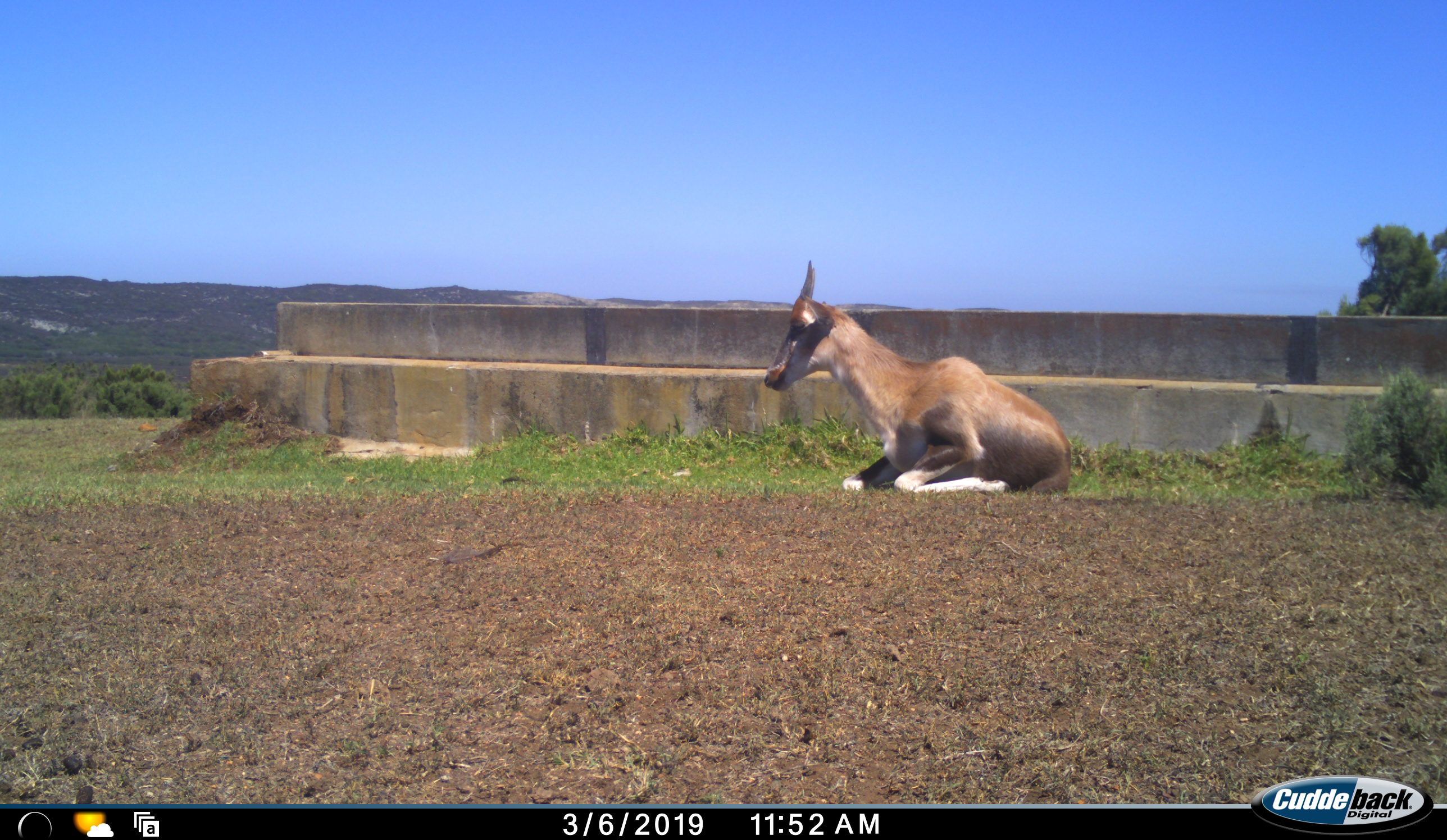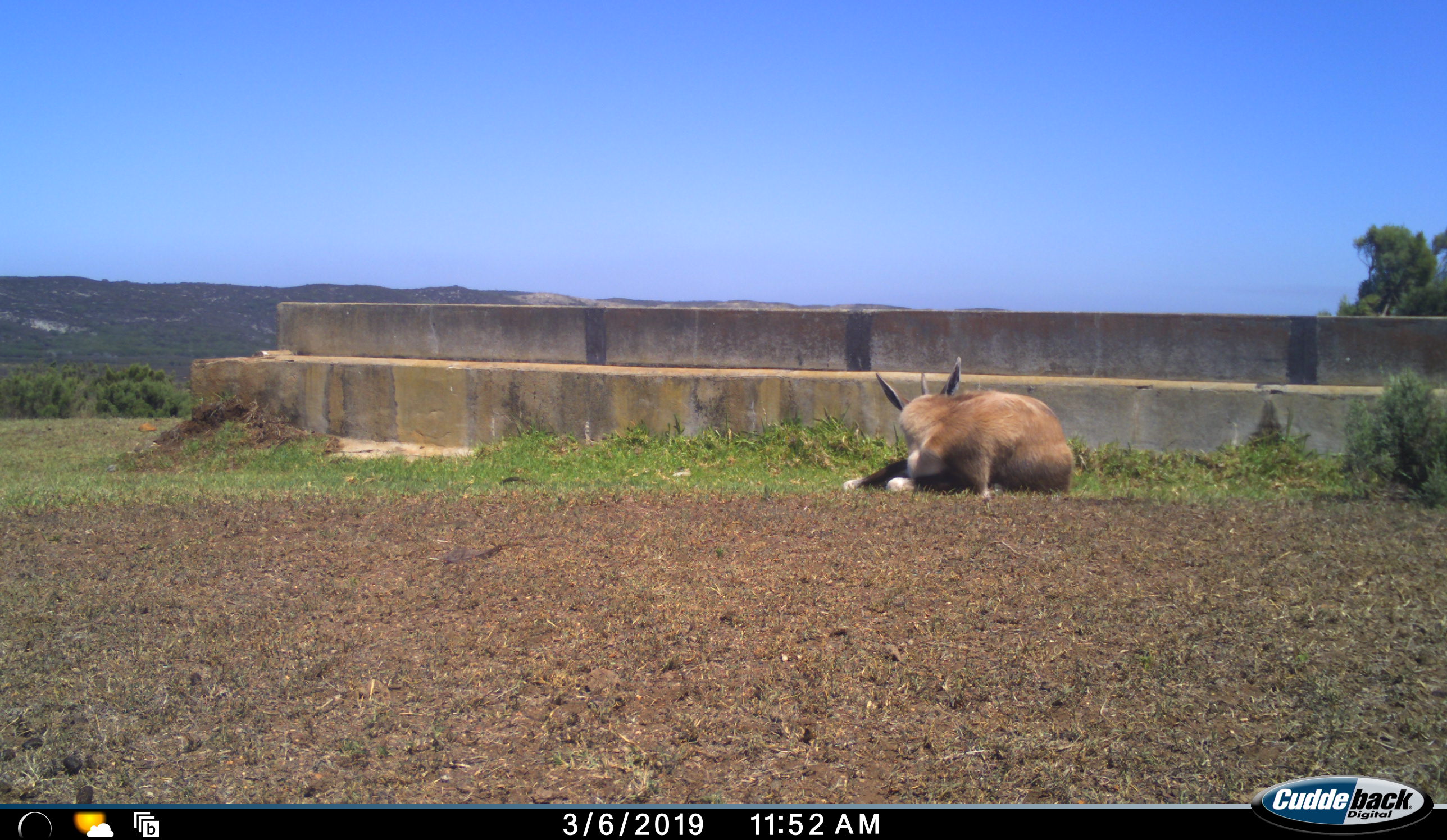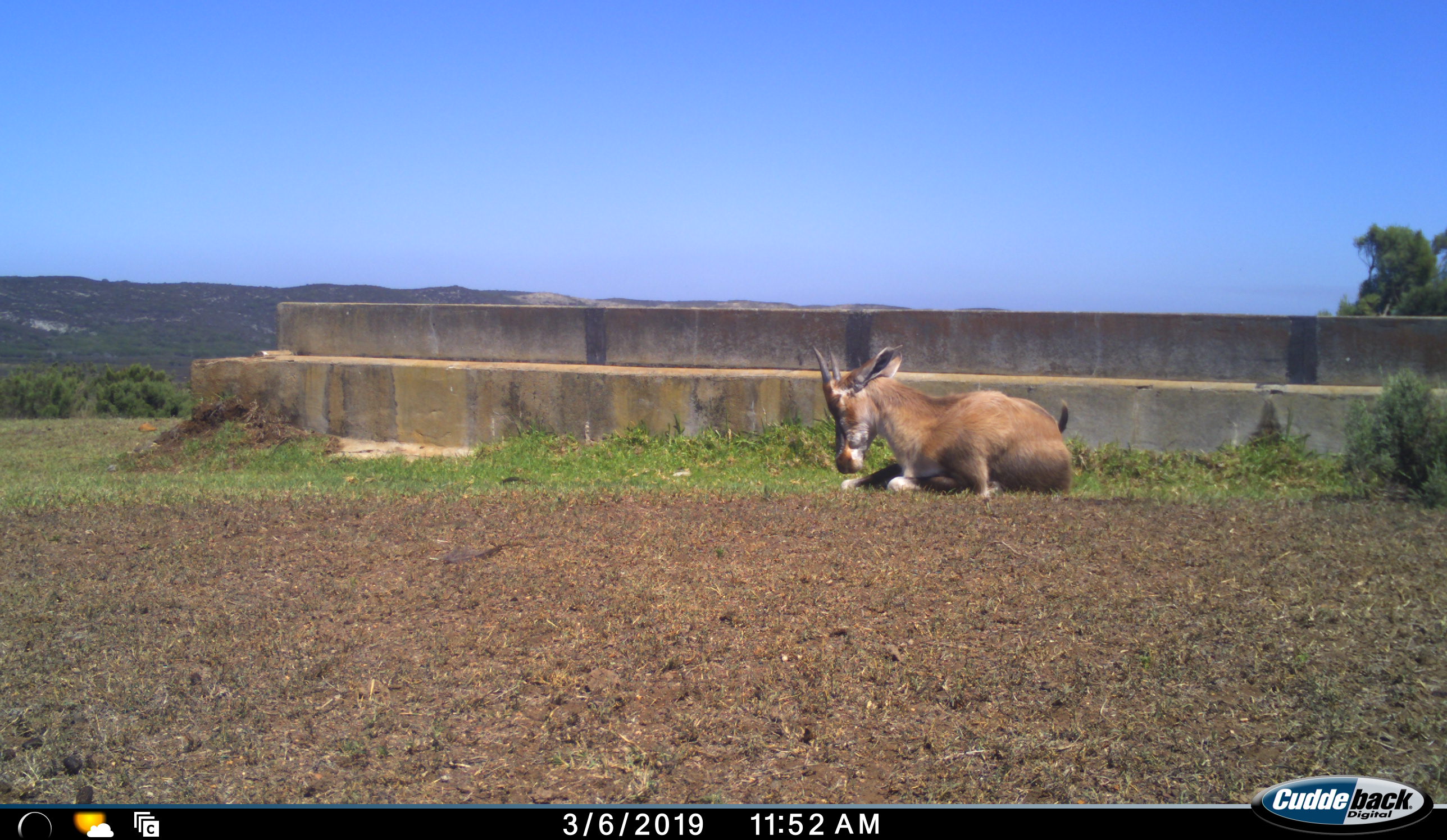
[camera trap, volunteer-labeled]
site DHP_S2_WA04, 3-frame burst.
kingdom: Animalia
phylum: Chordata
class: Mammalia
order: Artiodactyla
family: Bovidae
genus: Damaliscus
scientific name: Damaliscus pygargus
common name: bontebok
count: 1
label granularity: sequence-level